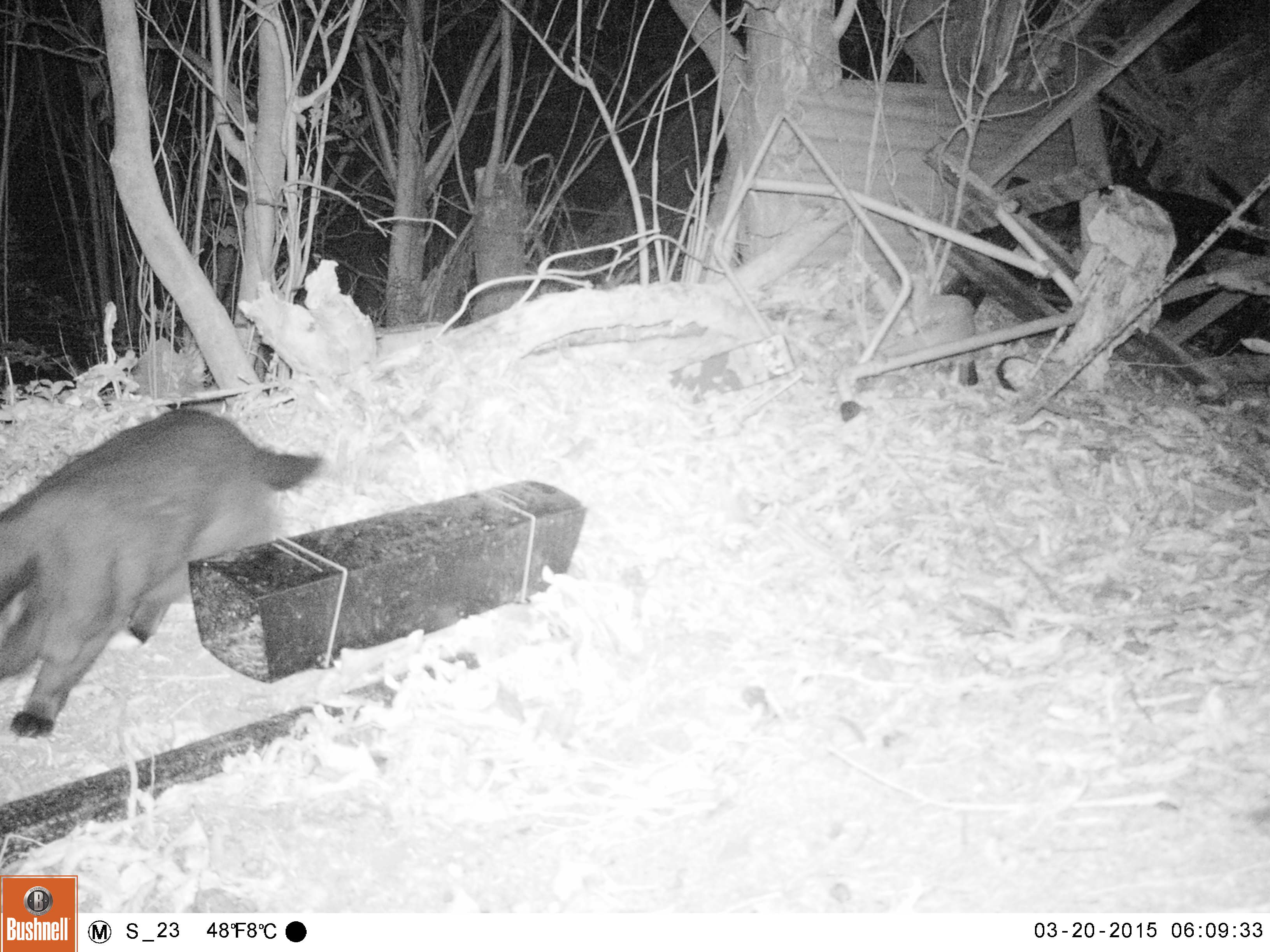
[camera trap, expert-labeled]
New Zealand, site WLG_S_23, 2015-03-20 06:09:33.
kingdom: Animalia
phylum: Chordata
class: Mammalia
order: Carnivora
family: Felidae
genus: Felis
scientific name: Felis catus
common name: domestic cat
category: cat